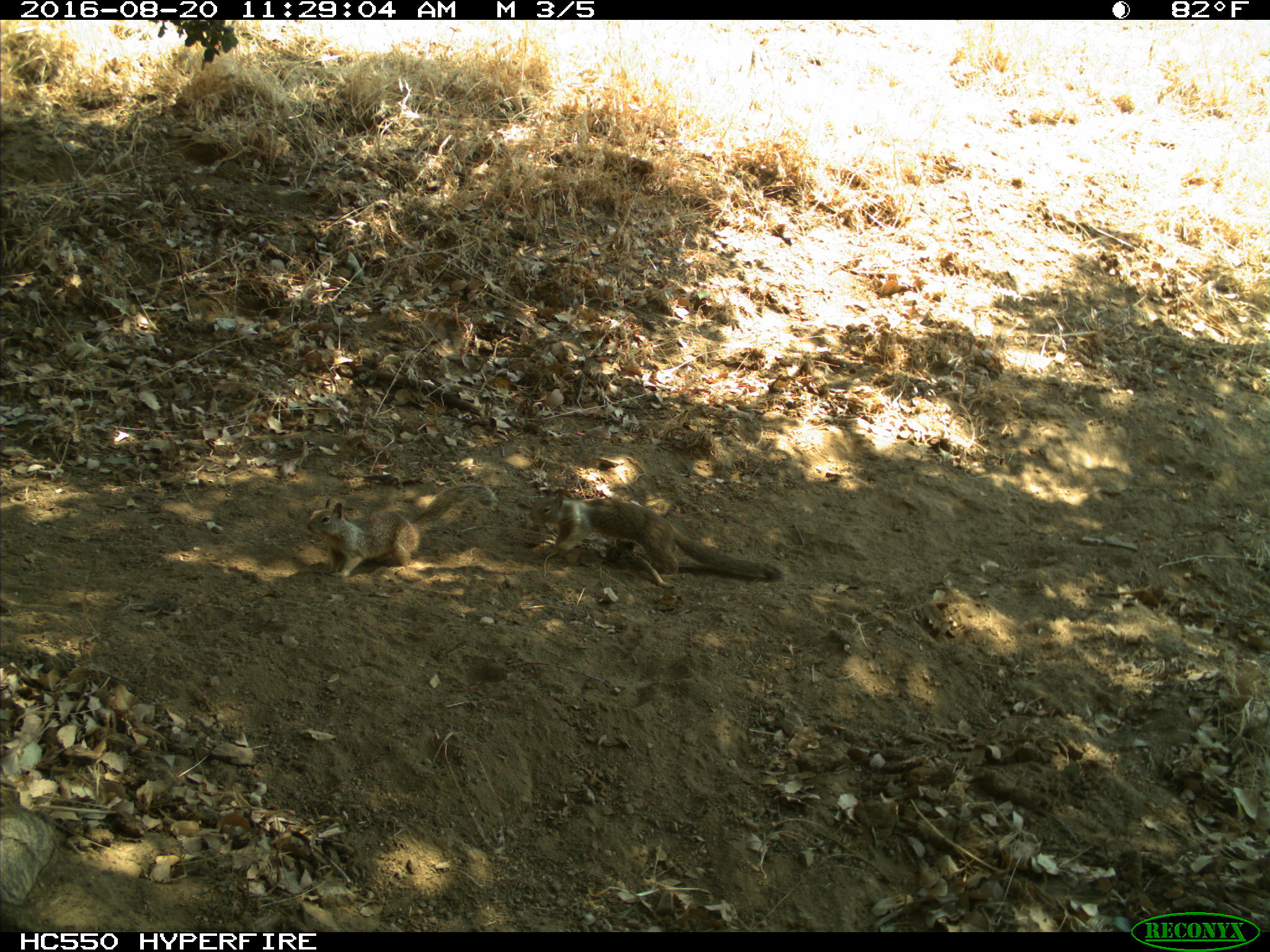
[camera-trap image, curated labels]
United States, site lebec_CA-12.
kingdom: Animalia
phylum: Chordata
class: Mammalia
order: Rodentia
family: Sciuridae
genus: Otospermophilus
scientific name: Otospermophilus beecheyi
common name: california ground squirrel